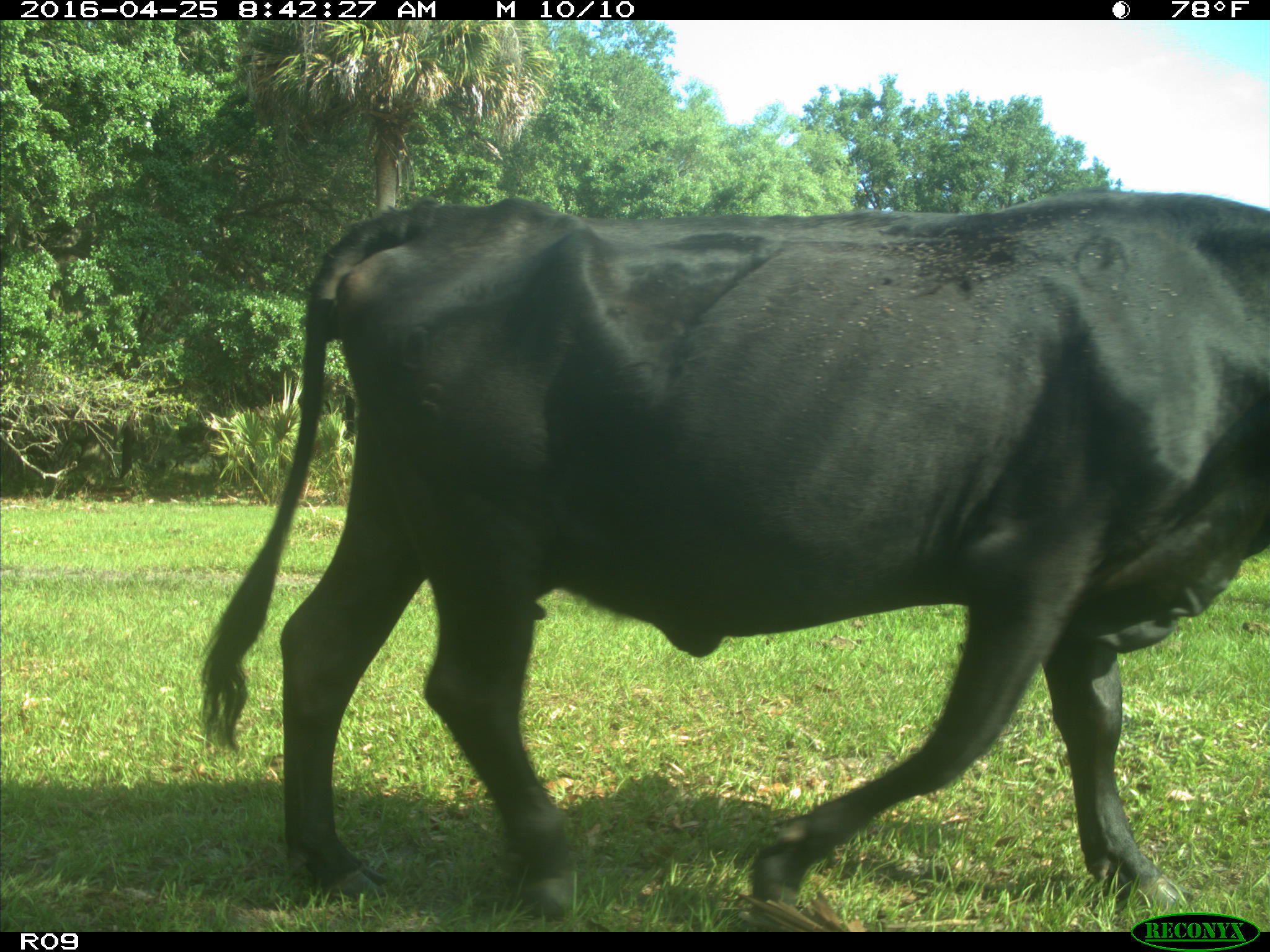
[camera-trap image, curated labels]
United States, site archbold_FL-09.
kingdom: Animalia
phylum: Chordata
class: Mammalia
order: Artiodactyla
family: Bovidae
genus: Bos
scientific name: Bos taurus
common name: domestic cow